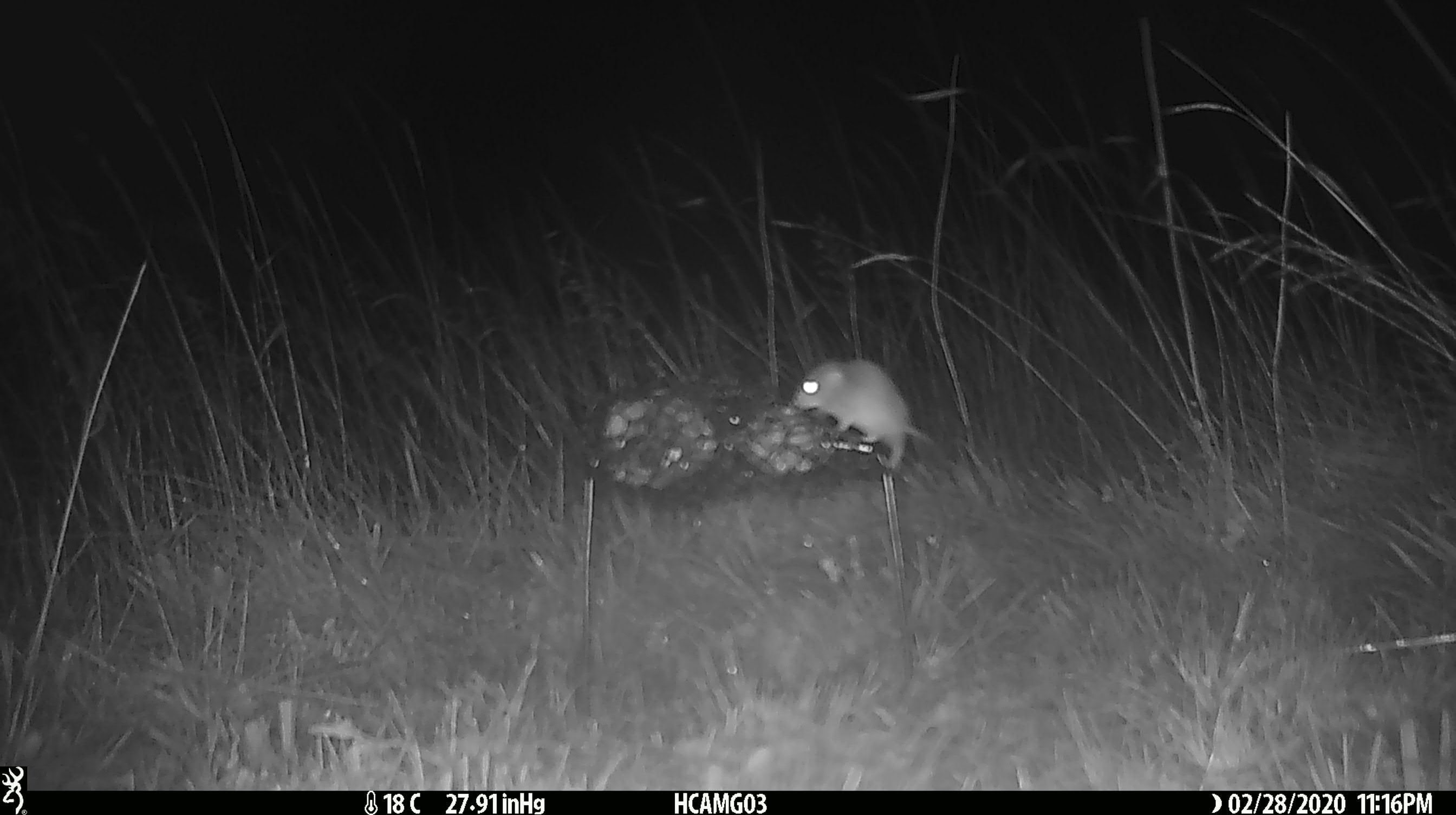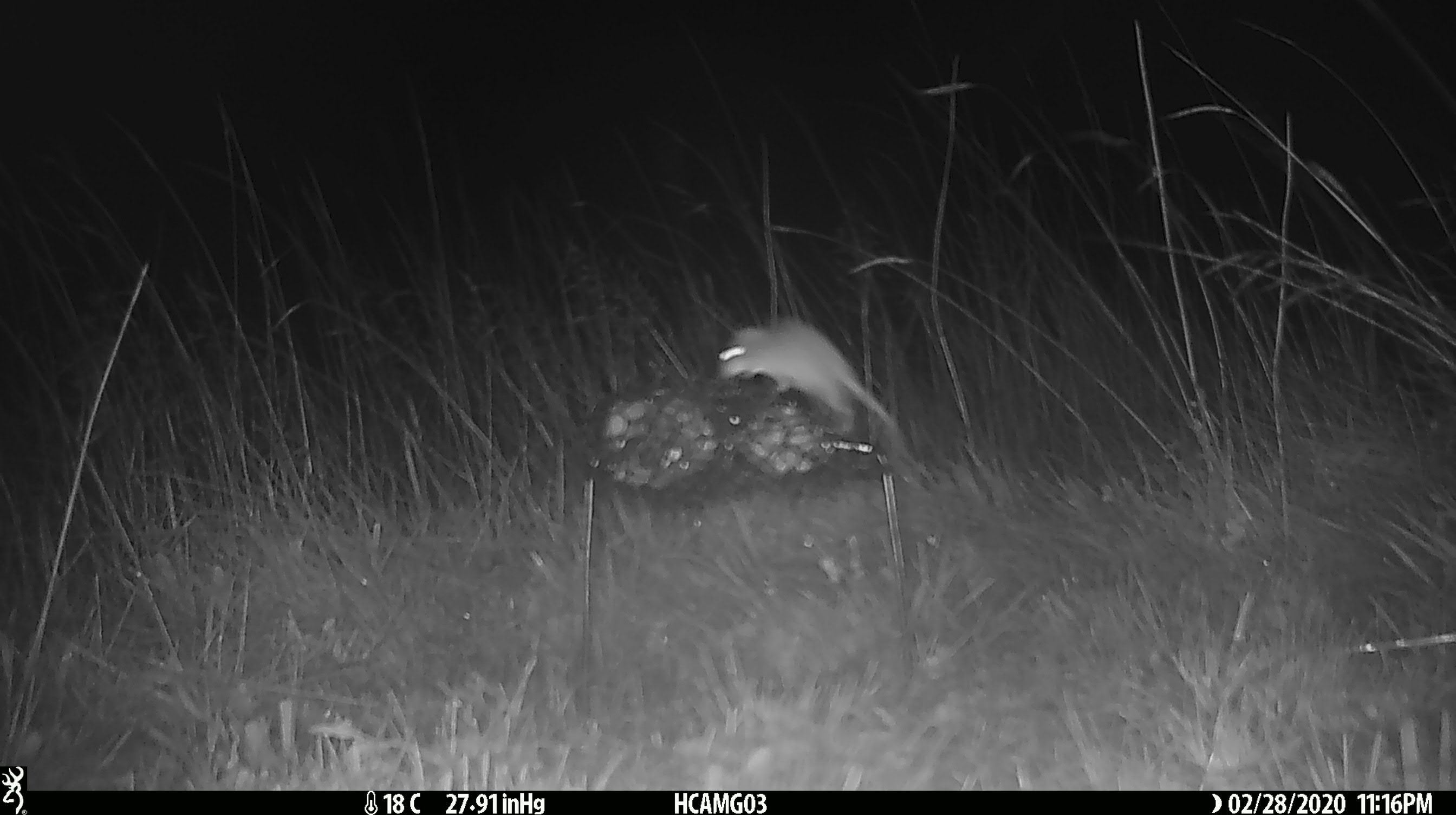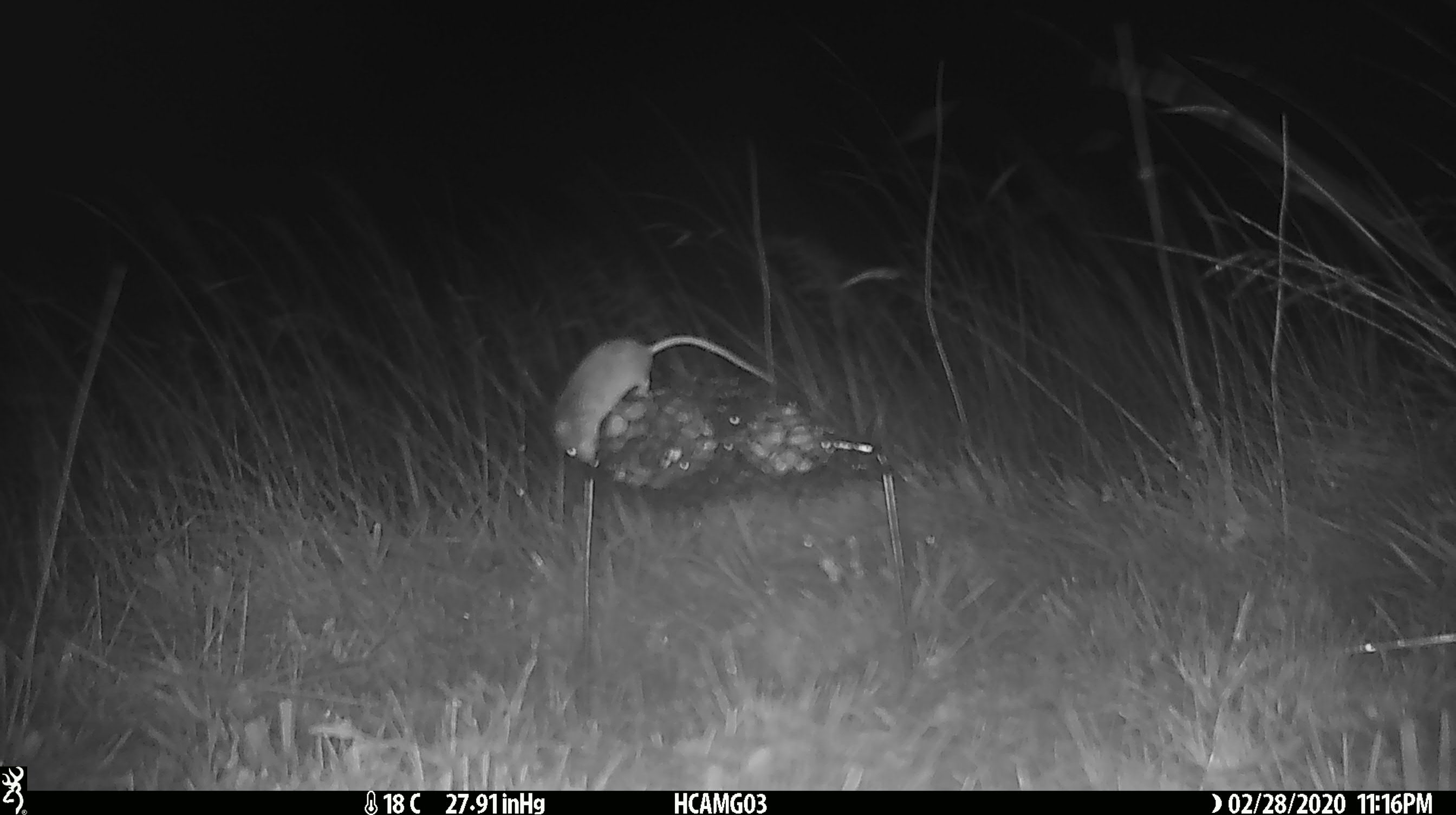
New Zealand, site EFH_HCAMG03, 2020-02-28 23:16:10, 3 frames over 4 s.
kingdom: Animalia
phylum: Chordata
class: Mammalia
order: Rodentia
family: Muridae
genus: Mus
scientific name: Mus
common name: mouse